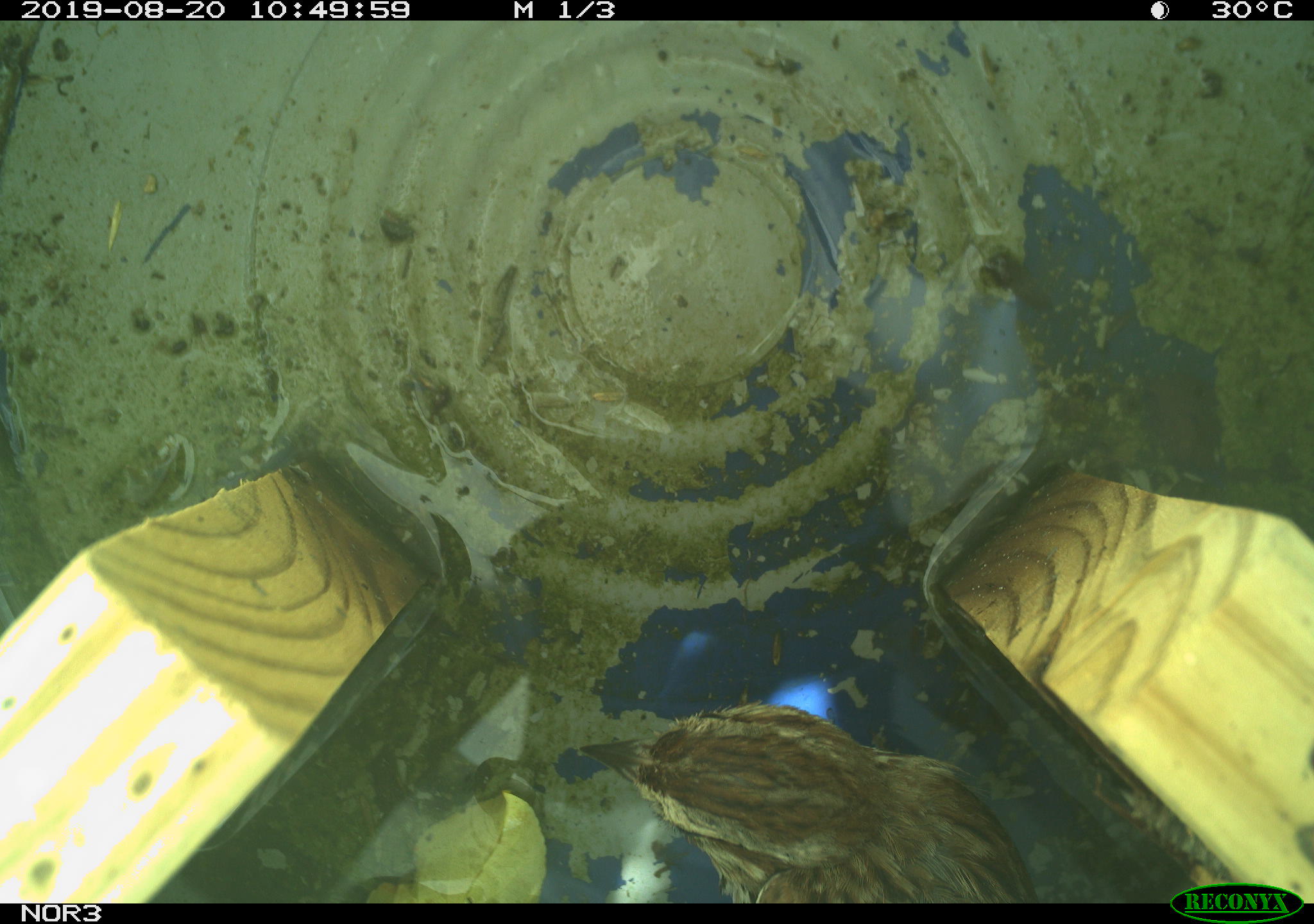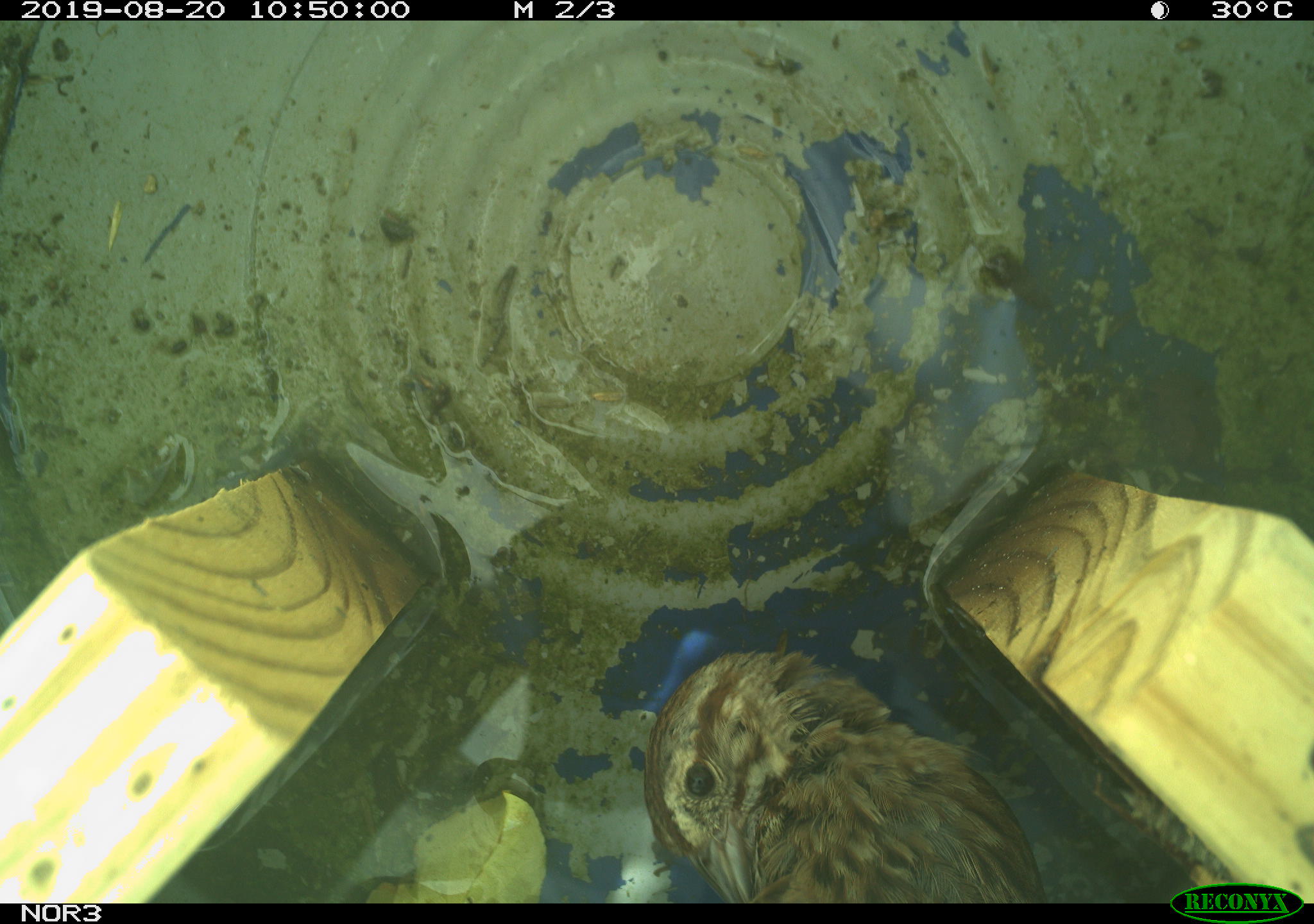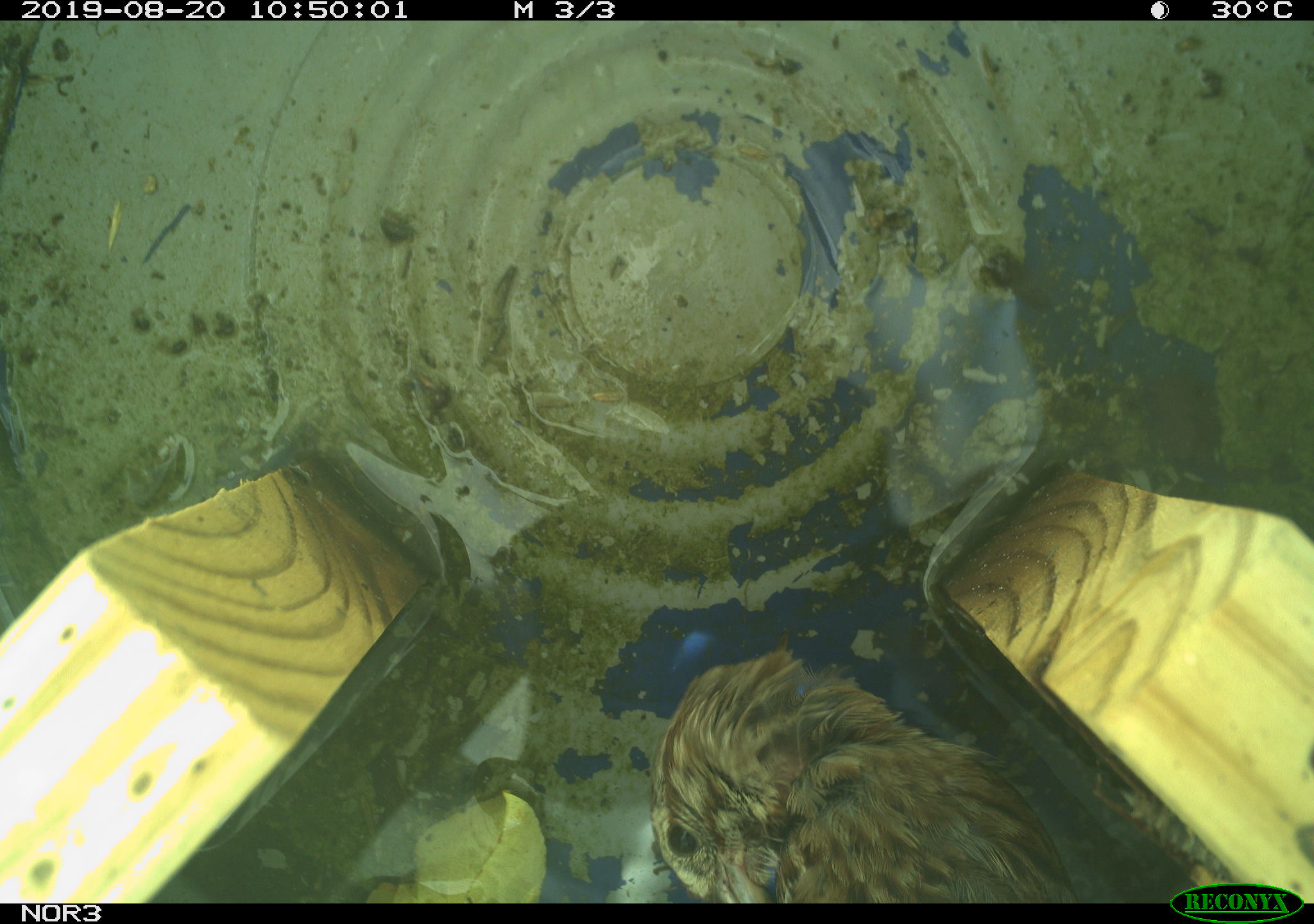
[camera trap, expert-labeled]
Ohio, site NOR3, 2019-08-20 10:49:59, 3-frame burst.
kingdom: Animalia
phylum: Chordata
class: Aves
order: Passeriformes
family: Passerellidae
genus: Melospiza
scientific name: Melospiza melodia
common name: song sparrow